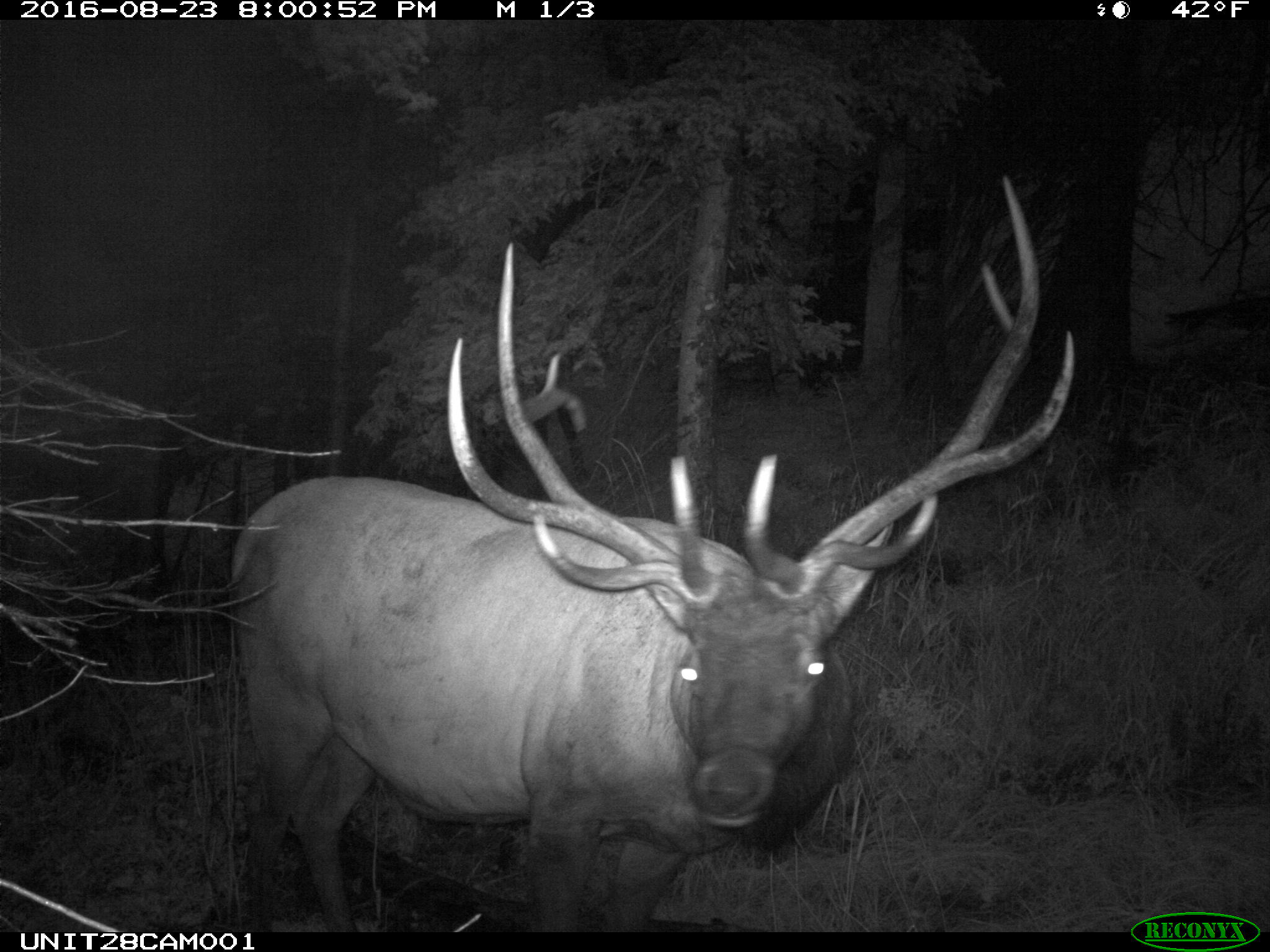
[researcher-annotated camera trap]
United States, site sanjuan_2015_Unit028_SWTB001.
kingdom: Animalia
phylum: Chordata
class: Mammalia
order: Artiodactyla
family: Cervidae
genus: Cervus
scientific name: Cervus elaphus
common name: red deer